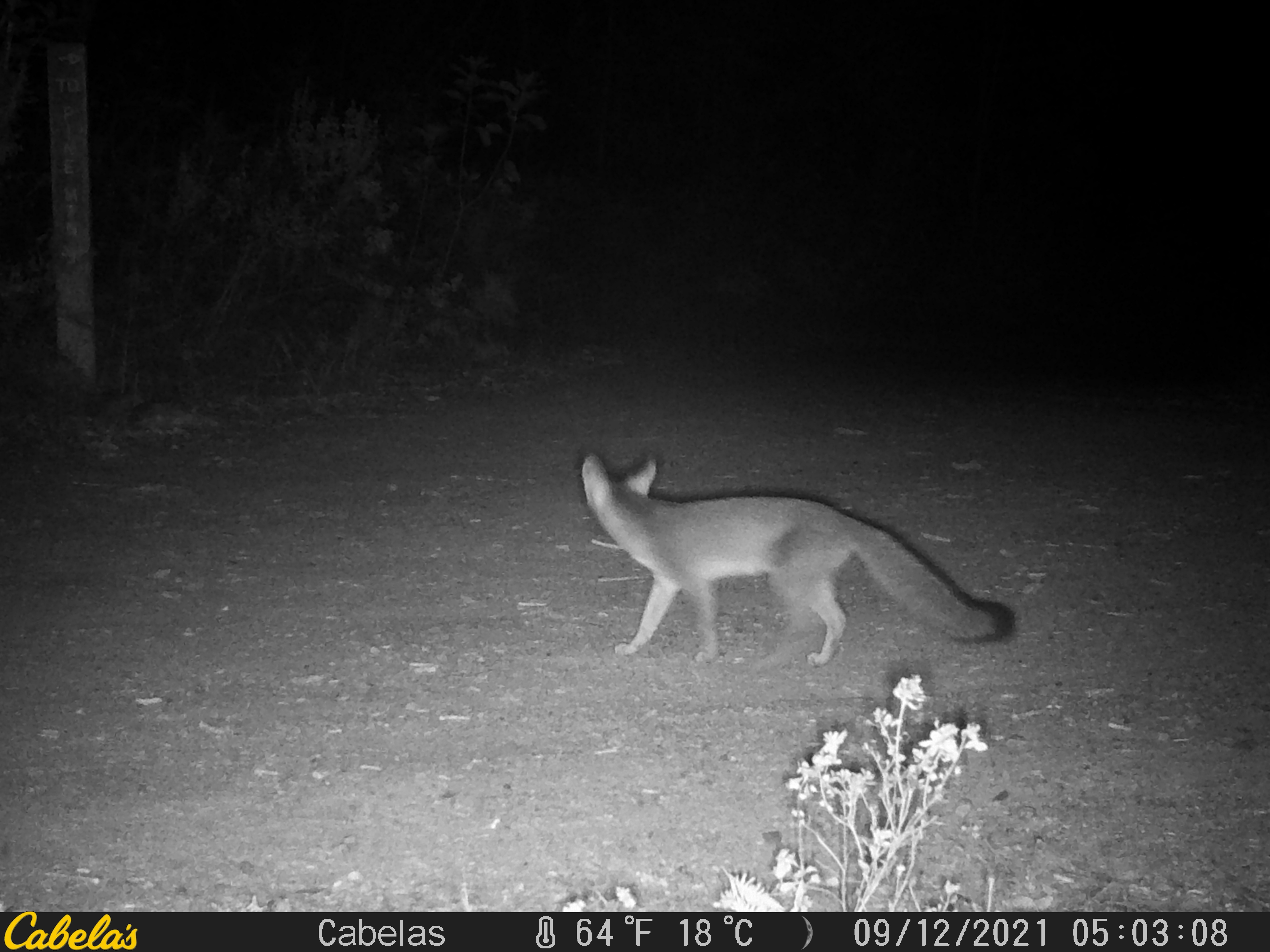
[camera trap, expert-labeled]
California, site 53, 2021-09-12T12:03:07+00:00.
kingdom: Animalia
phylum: Chordata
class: Aves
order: Piciformes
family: Picidae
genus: Melanerpes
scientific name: Melanerpes formicivorus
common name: acorn woodpecker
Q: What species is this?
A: Acorn woodpecker (Melanerpes formicivorus).